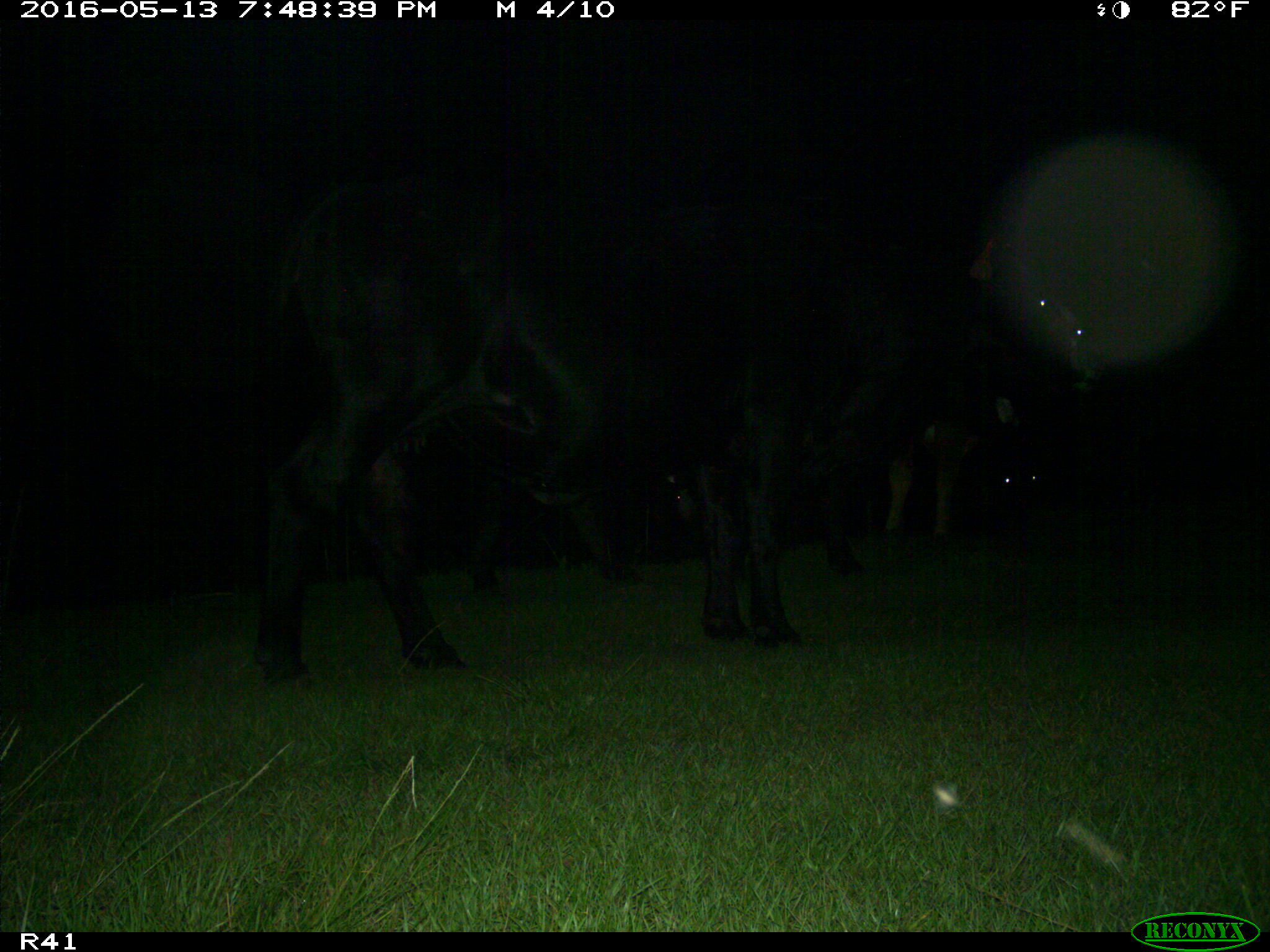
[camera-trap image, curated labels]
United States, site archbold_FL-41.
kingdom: Animalia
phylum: Chordata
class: Mammalia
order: Artiodactyla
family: Bovidae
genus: Bos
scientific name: Bos taurus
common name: domestic cow